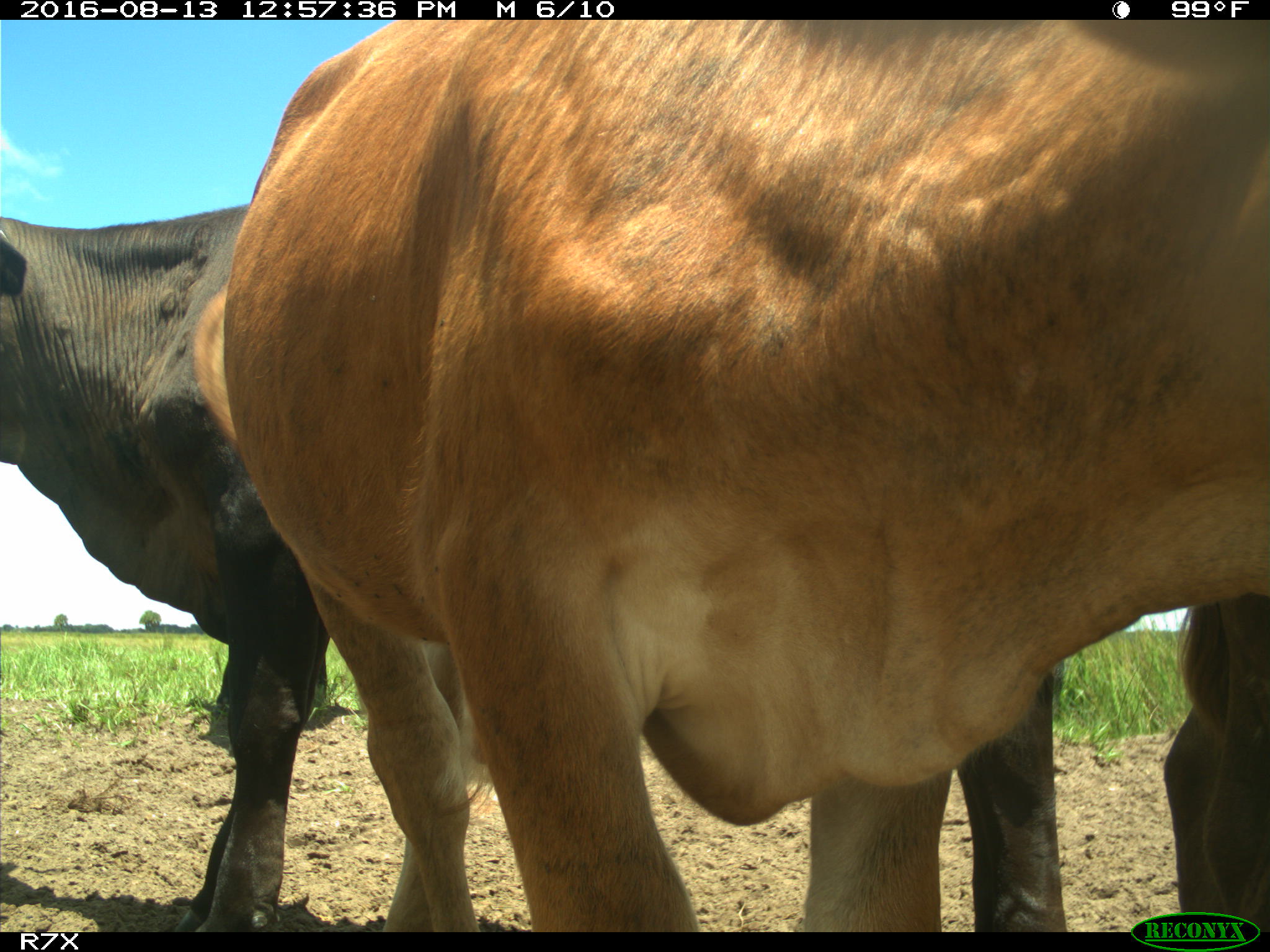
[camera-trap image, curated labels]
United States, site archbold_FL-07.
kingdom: Animalia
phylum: Chordata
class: Mammalia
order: Artiodactyla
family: Bovidae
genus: Bos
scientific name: Bos taurus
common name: domestic cow